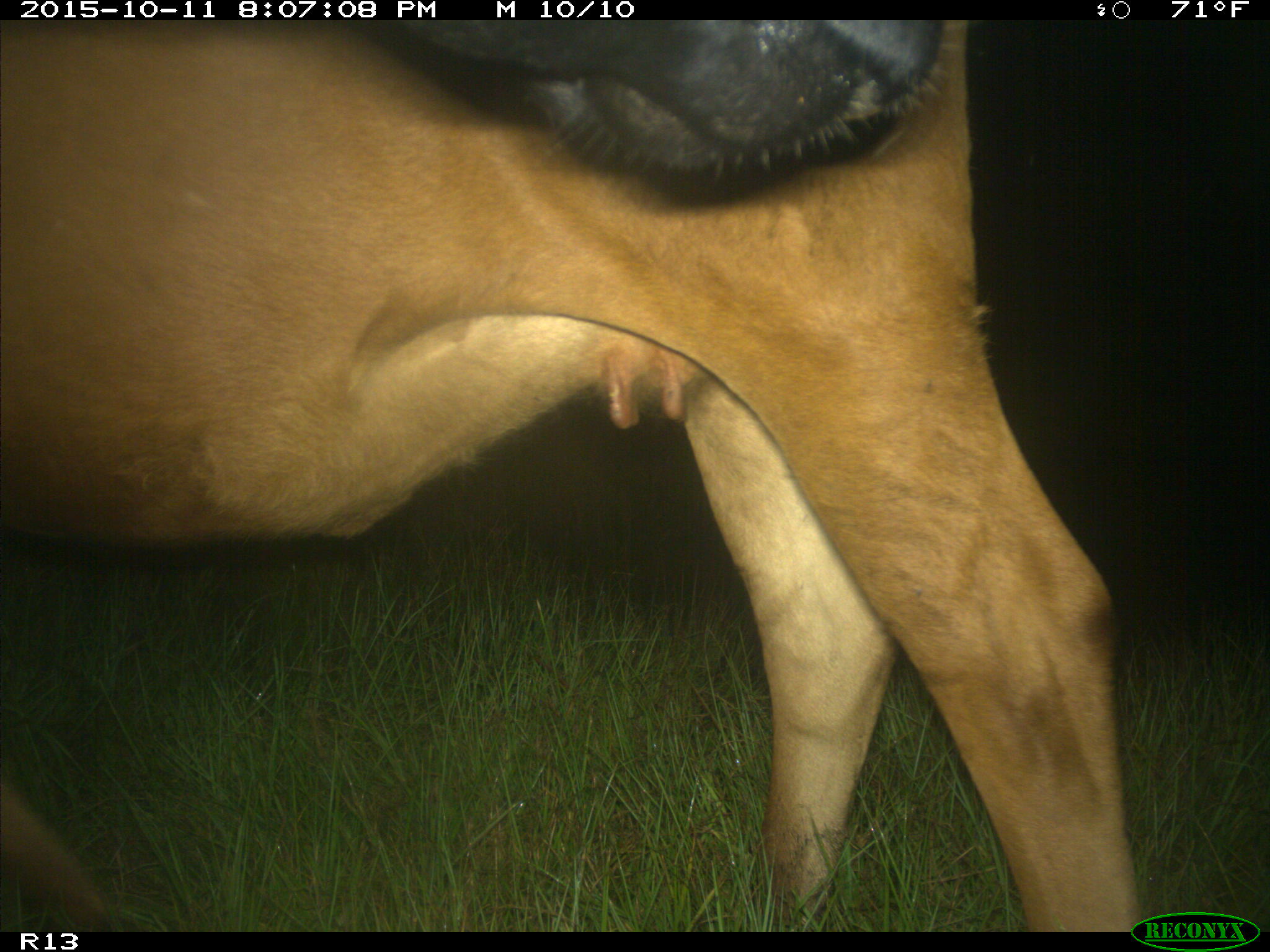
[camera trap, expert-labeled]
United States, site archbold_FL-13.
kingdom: Animalia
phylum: Chordata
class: Mammalia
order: Artiodactyla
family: Bovidae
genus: Bos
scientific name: Bos taurus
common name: domestic cow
Bos taurus (domestic cow).